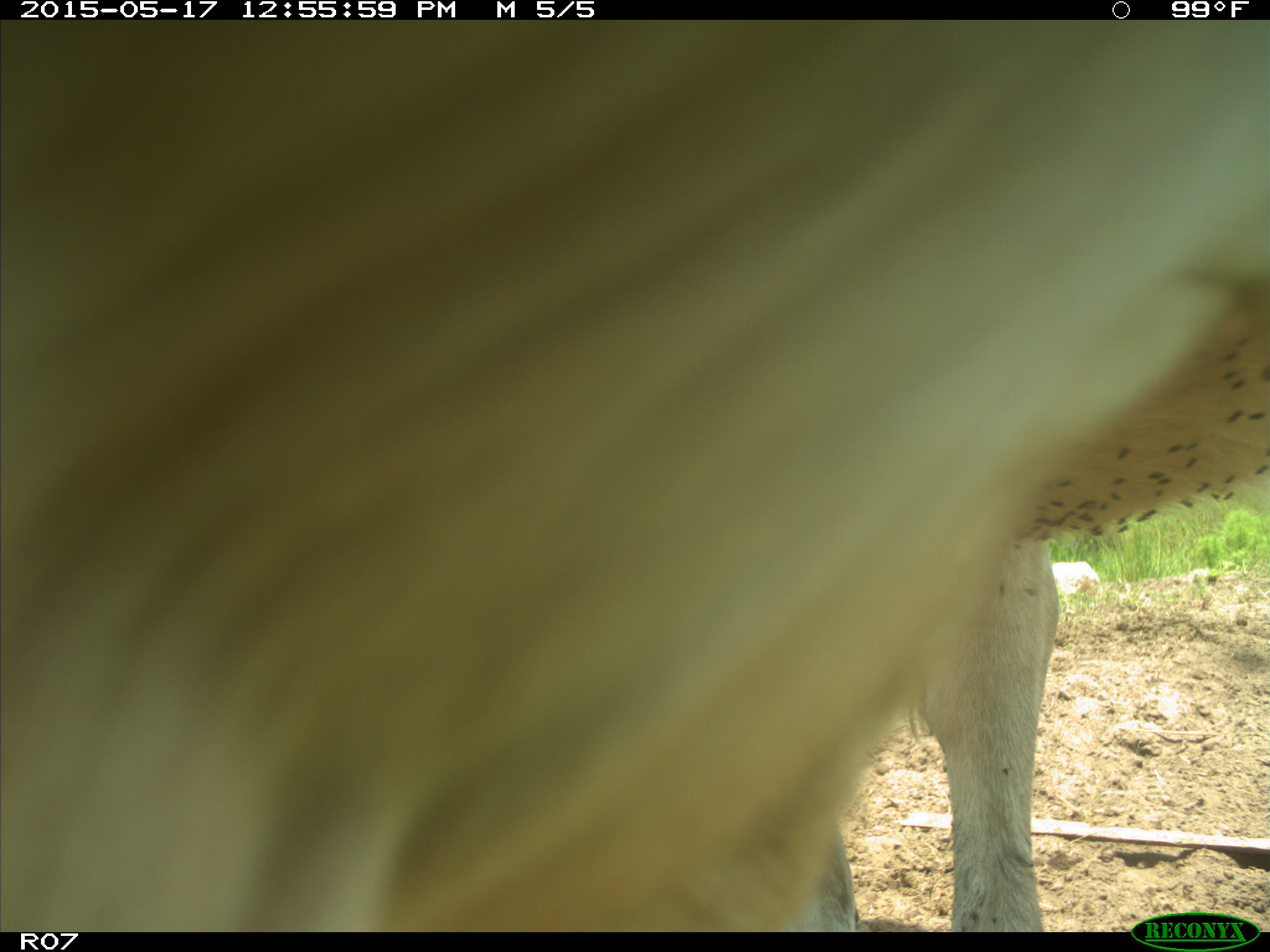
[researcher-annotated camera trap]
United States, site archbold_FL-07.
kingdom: Animalia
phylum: Chordata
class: Mammalia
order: Artiodactyla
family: Bovidae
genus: Bos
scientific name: Bos taurus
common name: domestic cow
Bos taurus (domestic cow).